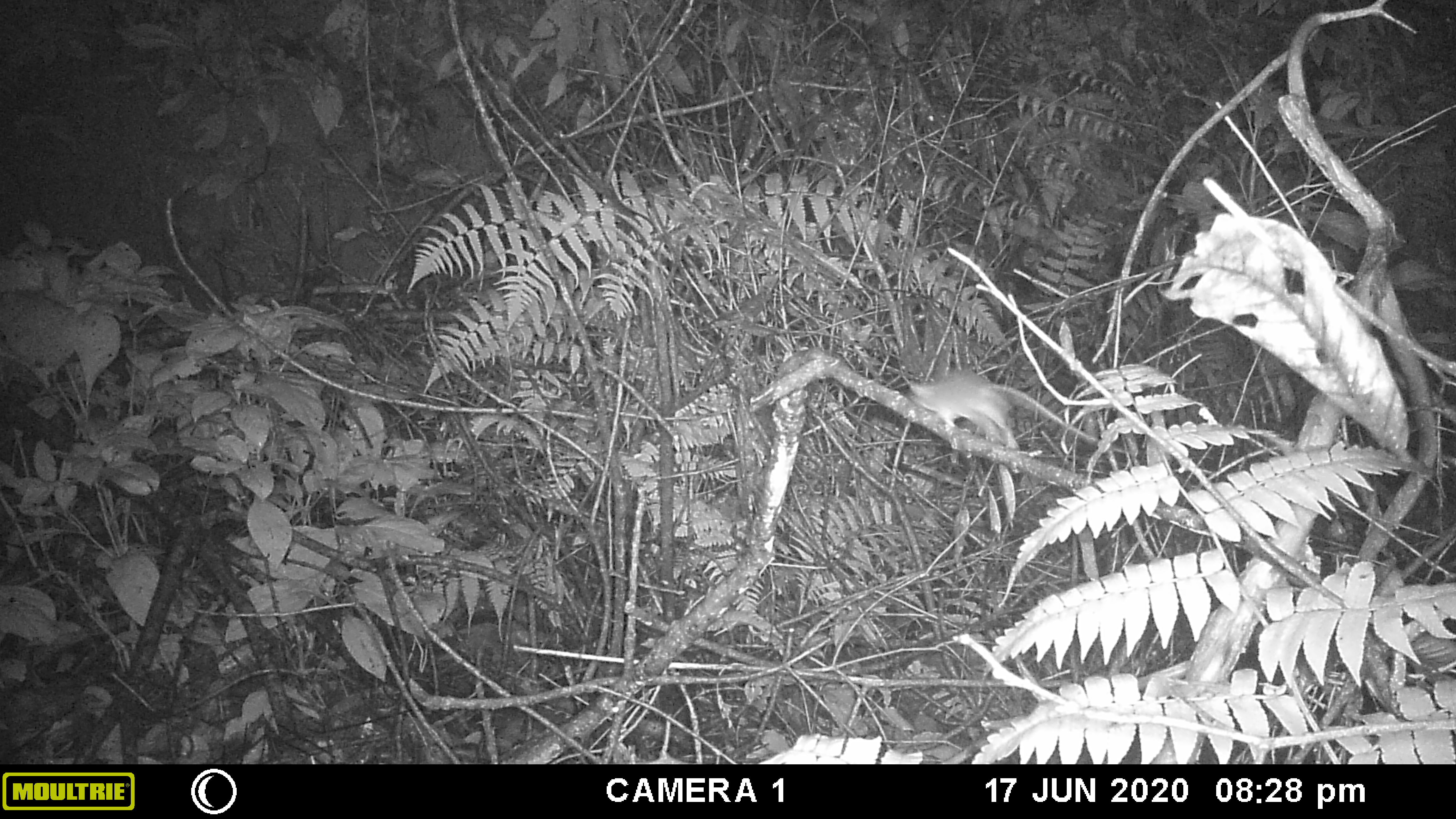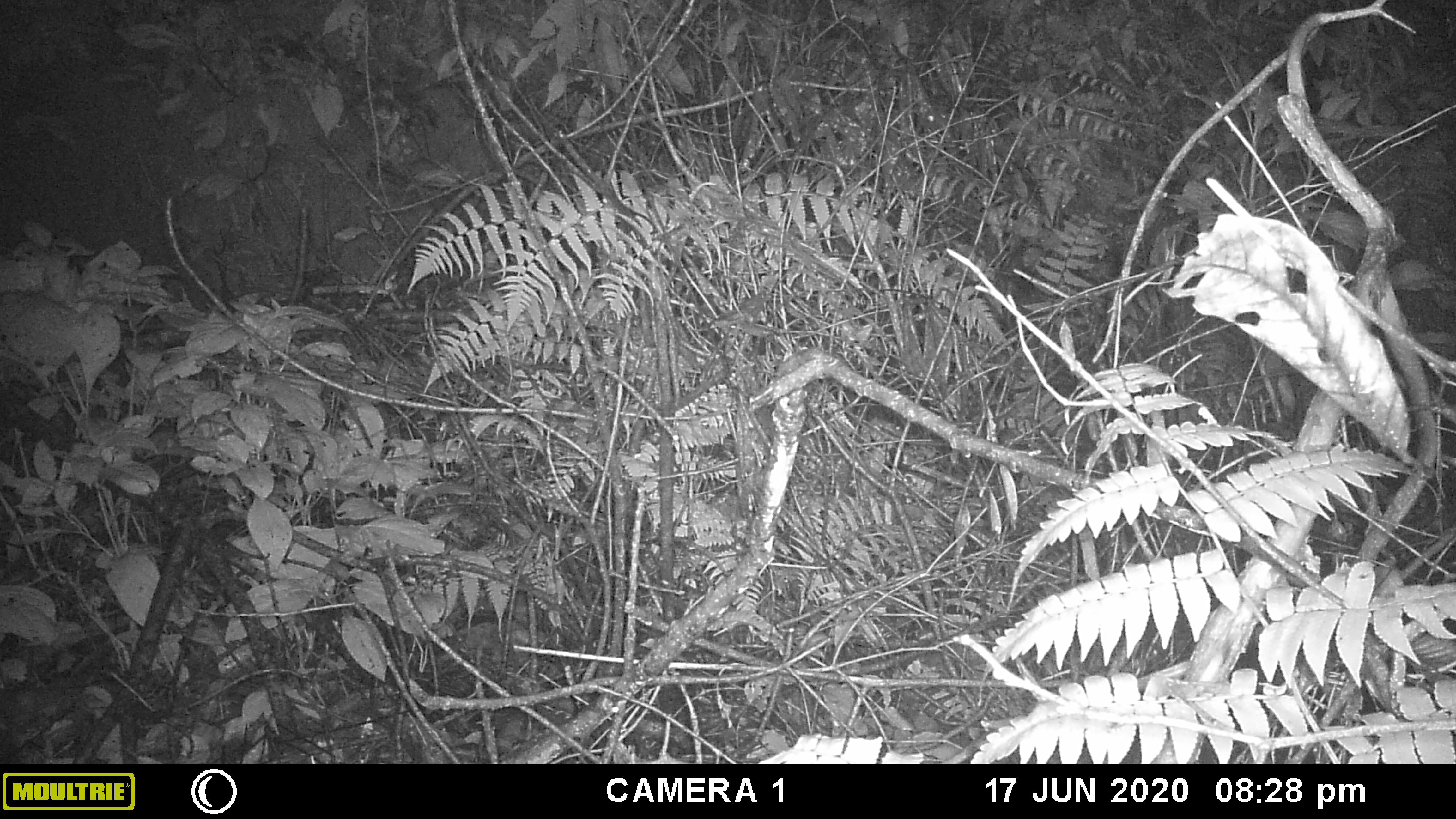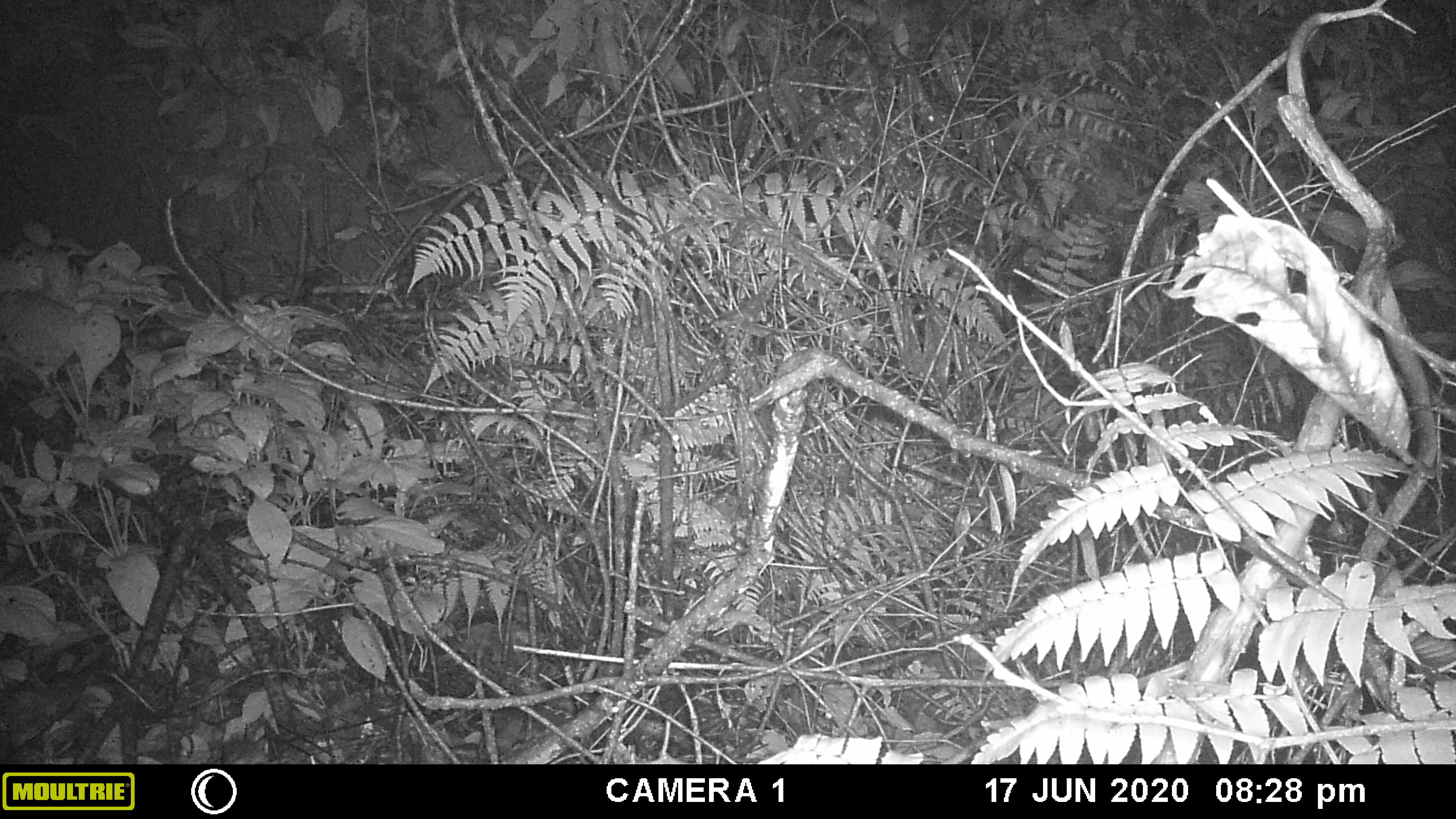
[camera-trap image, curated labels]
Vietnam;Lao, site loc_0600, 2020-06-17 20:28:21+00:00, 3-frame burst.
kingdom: Animalia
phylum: Chordata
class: Mammalia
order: Rodentia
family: Muridae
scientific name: Muridae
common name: old-world mice and rats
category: unidentified murid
Unidentified murid (old-world mice and rats) (Muridae). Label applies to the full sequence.